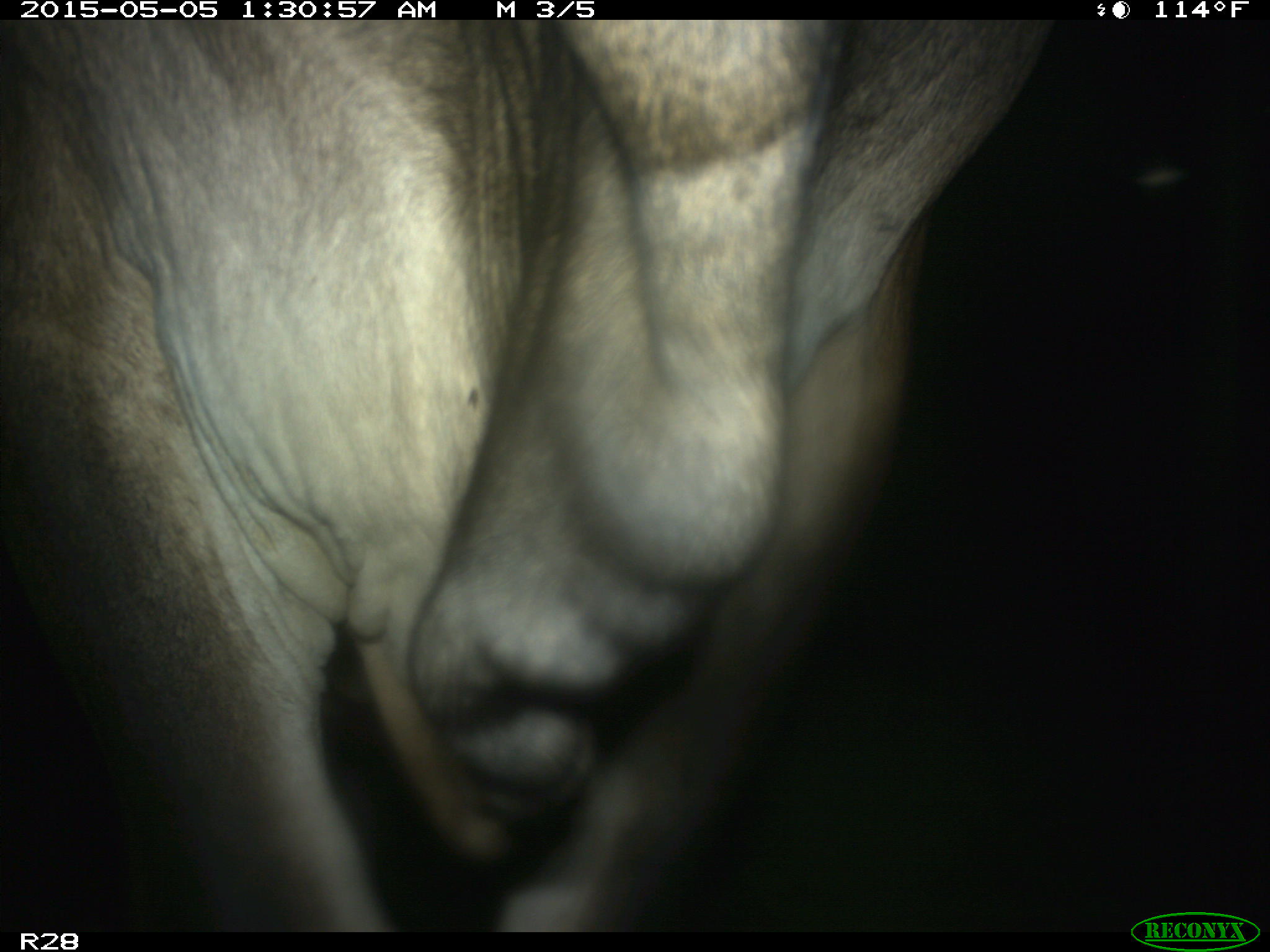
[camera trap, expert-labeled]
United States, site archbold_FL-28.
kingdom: Animalia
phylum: Chordata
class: Mammalia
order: Artiodactyla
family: Bovidae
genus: Bos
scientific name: Bos taurus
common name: domestic cow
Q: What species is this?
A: Bos taurus (domestic cow).